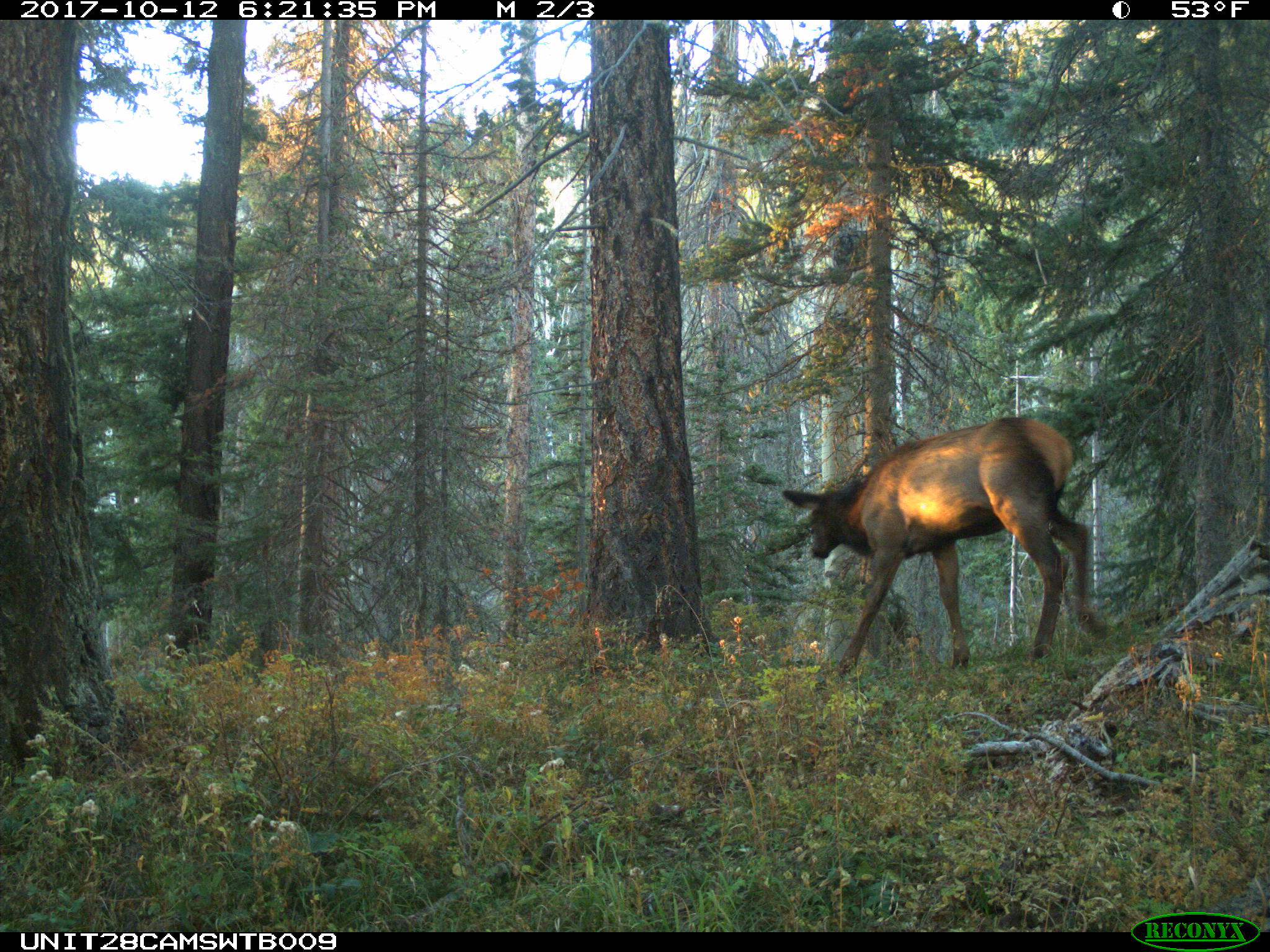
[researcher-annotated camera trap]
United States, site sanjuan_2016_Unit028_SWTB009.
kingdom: Animalia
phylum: Chordata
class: Mammalia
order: Artiodactyla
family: Cervidae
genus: Cervus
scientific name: Cervus elaphus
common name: red deer